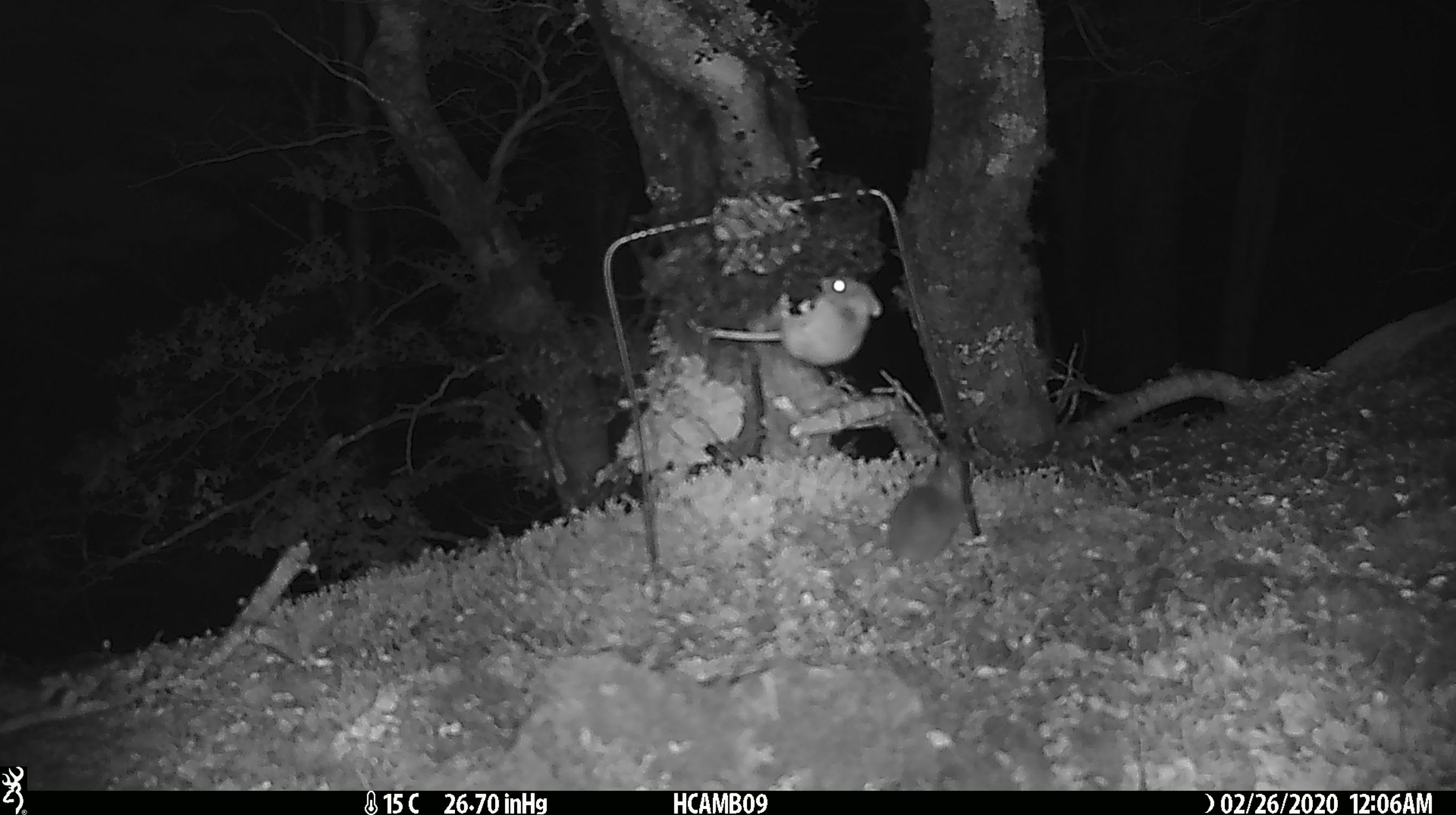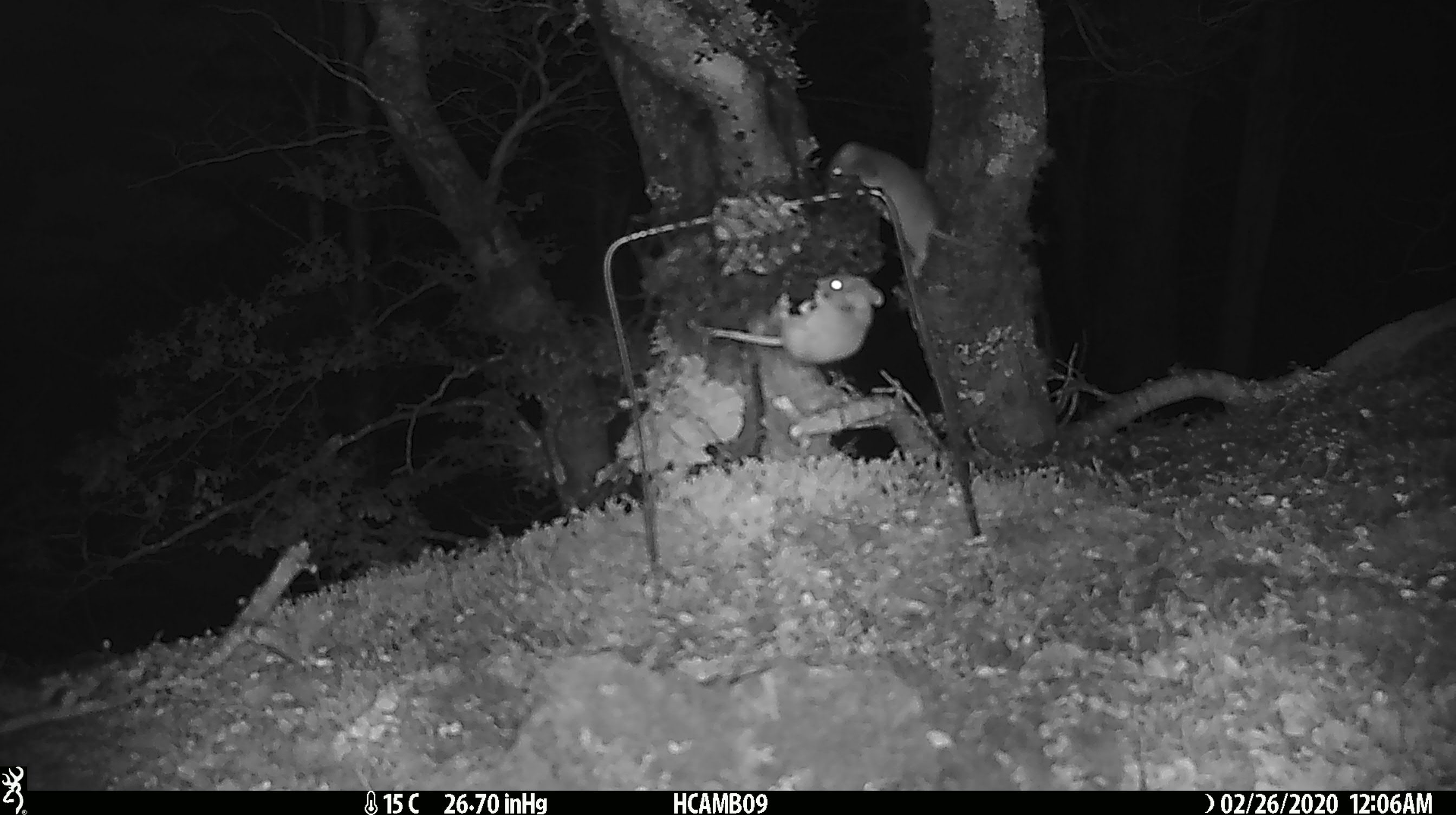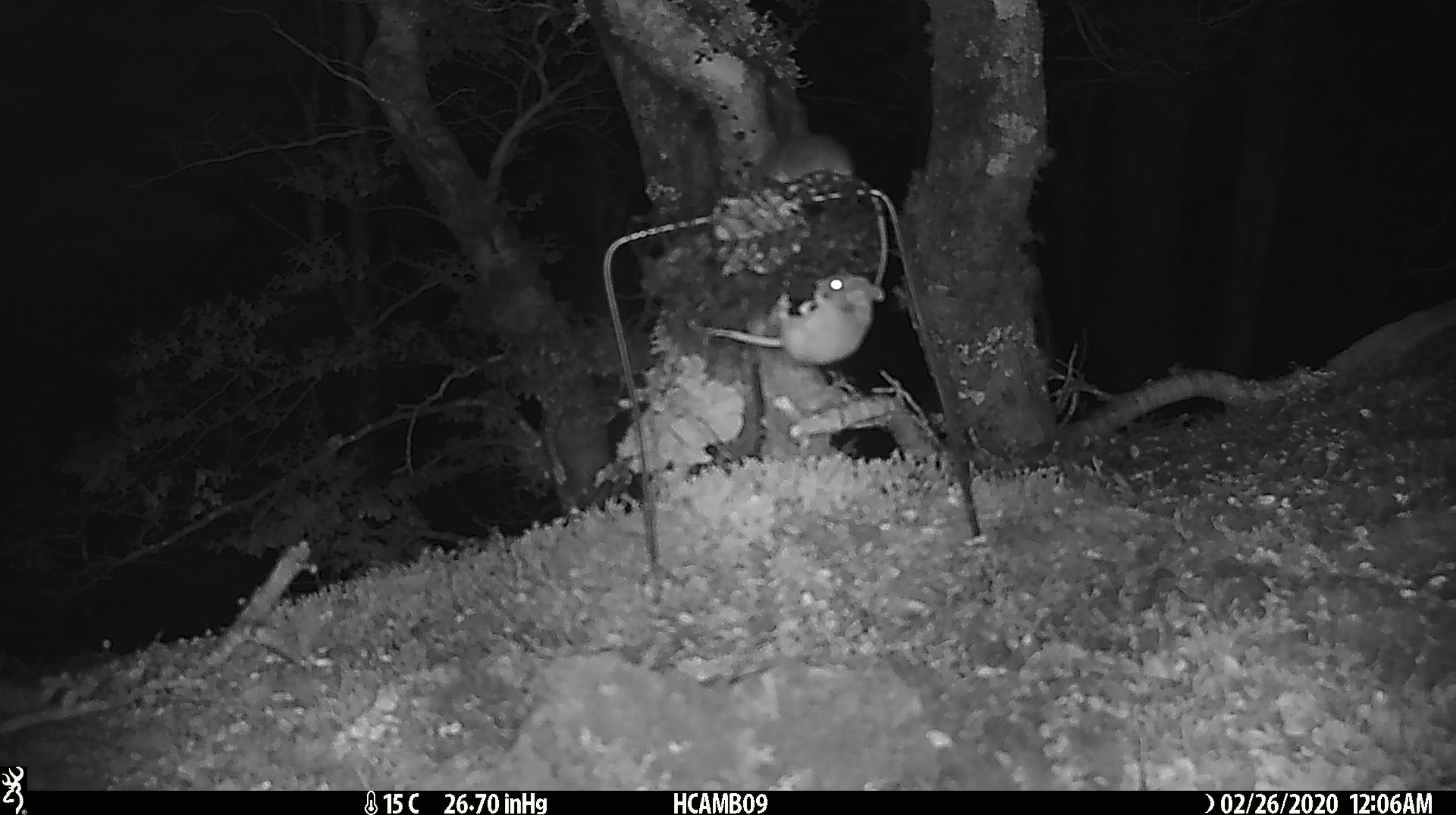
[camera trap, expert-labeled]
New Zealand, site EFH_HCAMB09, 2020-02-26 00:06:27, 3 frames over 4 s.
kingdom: Animalia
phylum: Chordata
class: Mammalia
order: Rodentia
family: Muridae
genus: Mus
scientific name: Mus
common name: mouse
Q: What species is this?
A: Mouse (Mus).